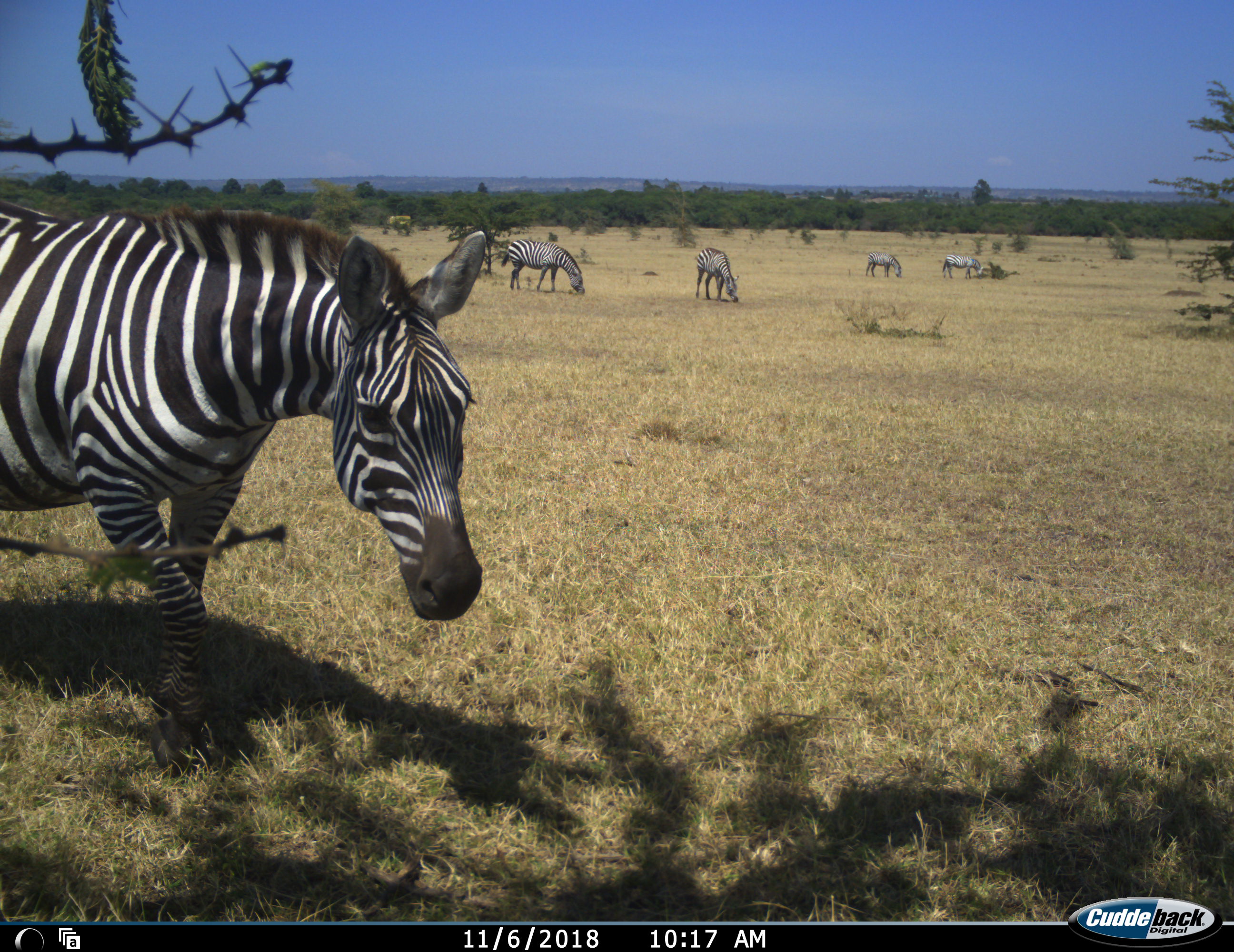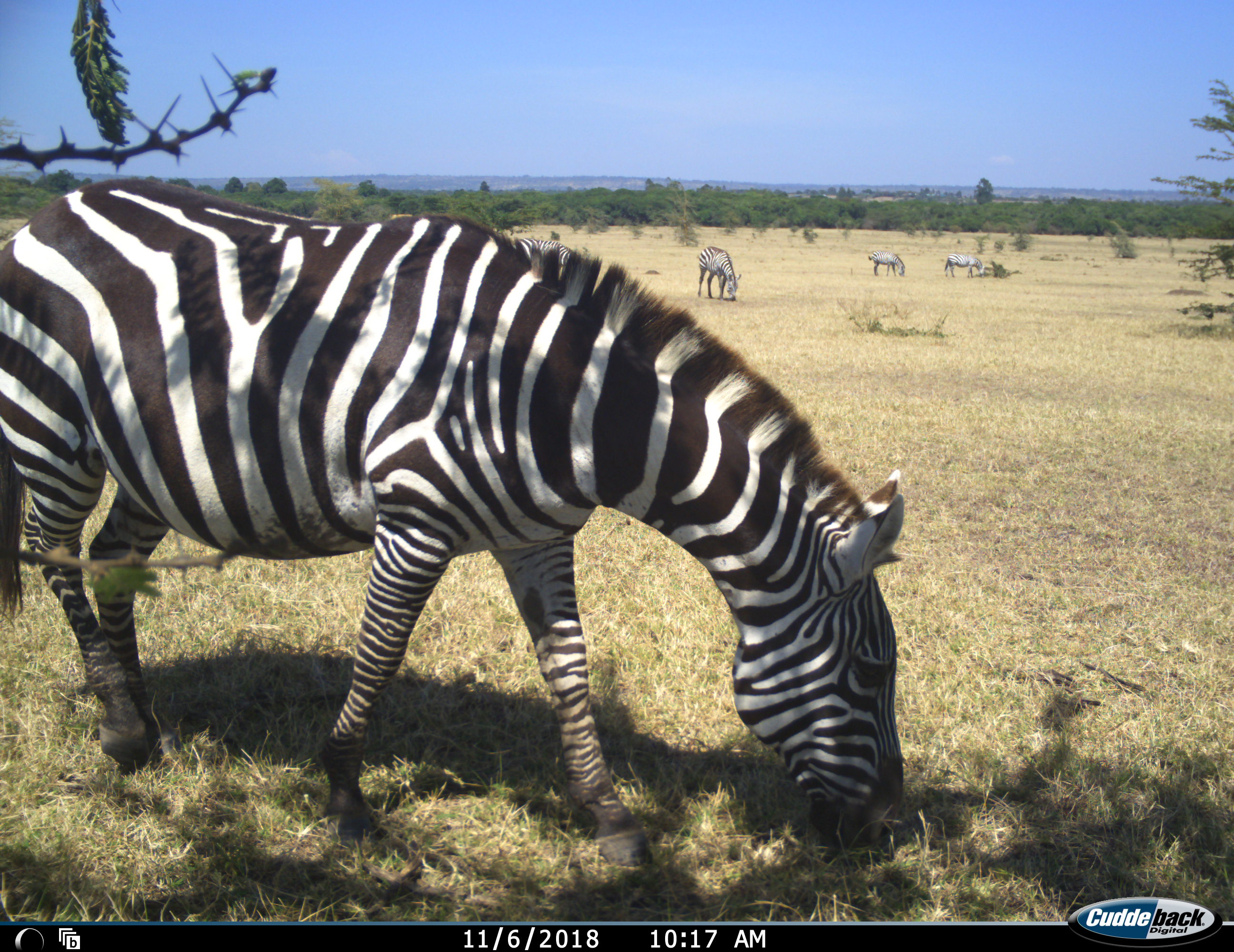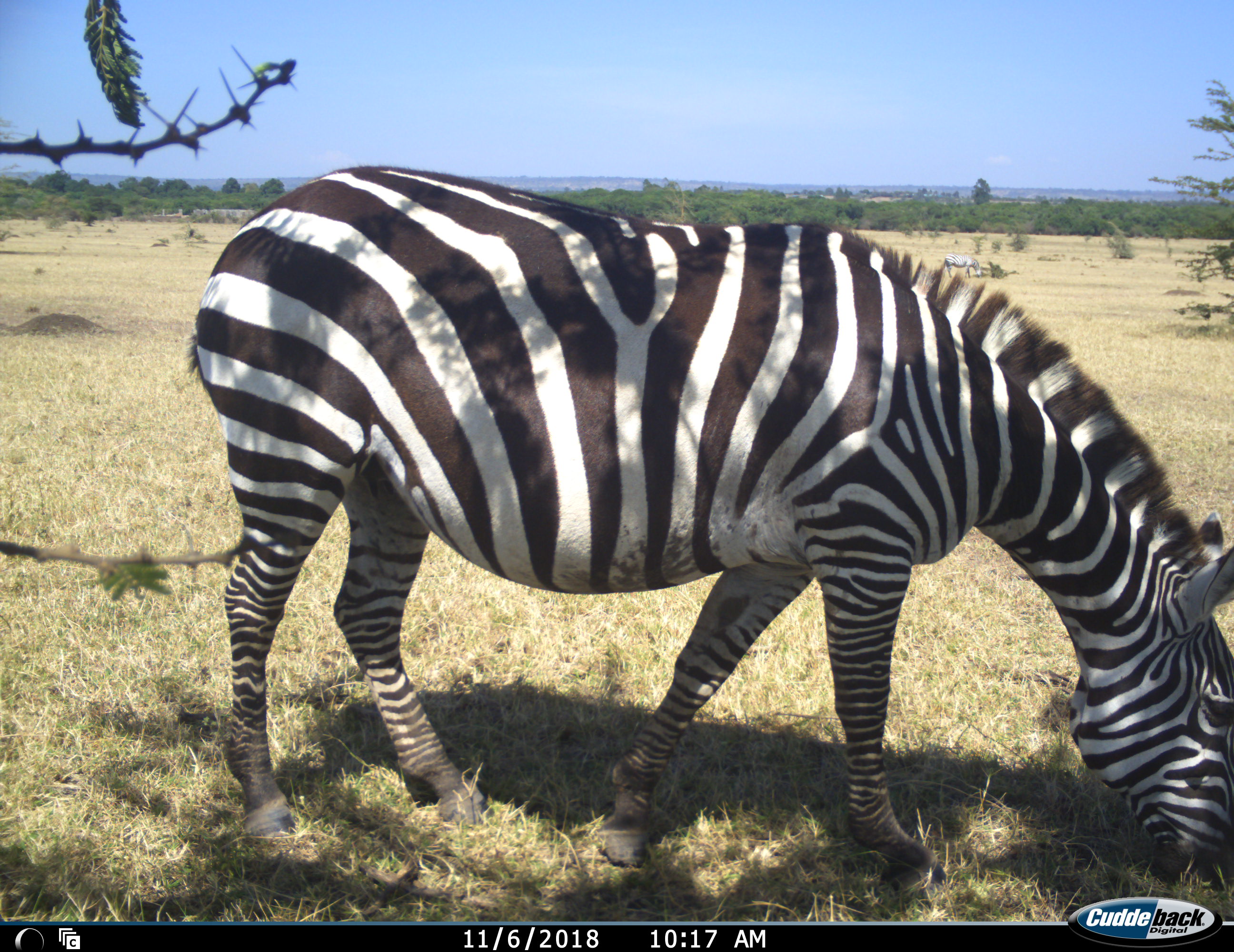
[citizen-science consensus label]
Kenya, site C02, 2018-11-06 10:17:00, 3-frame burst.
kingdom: Animalia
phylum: Chordata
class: Mammalia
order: Perissodactyla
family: Equidae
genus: Equus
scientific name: Equus quagga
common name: plains zebra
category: zebra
Zebra (plains zebra) (Equus quagga), count 5. Behavior (volunteer vote fractions): standing 20%, resting 0%, moving 50%, interacting 0%. Young present (vote fraction): 0%. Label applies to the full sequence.